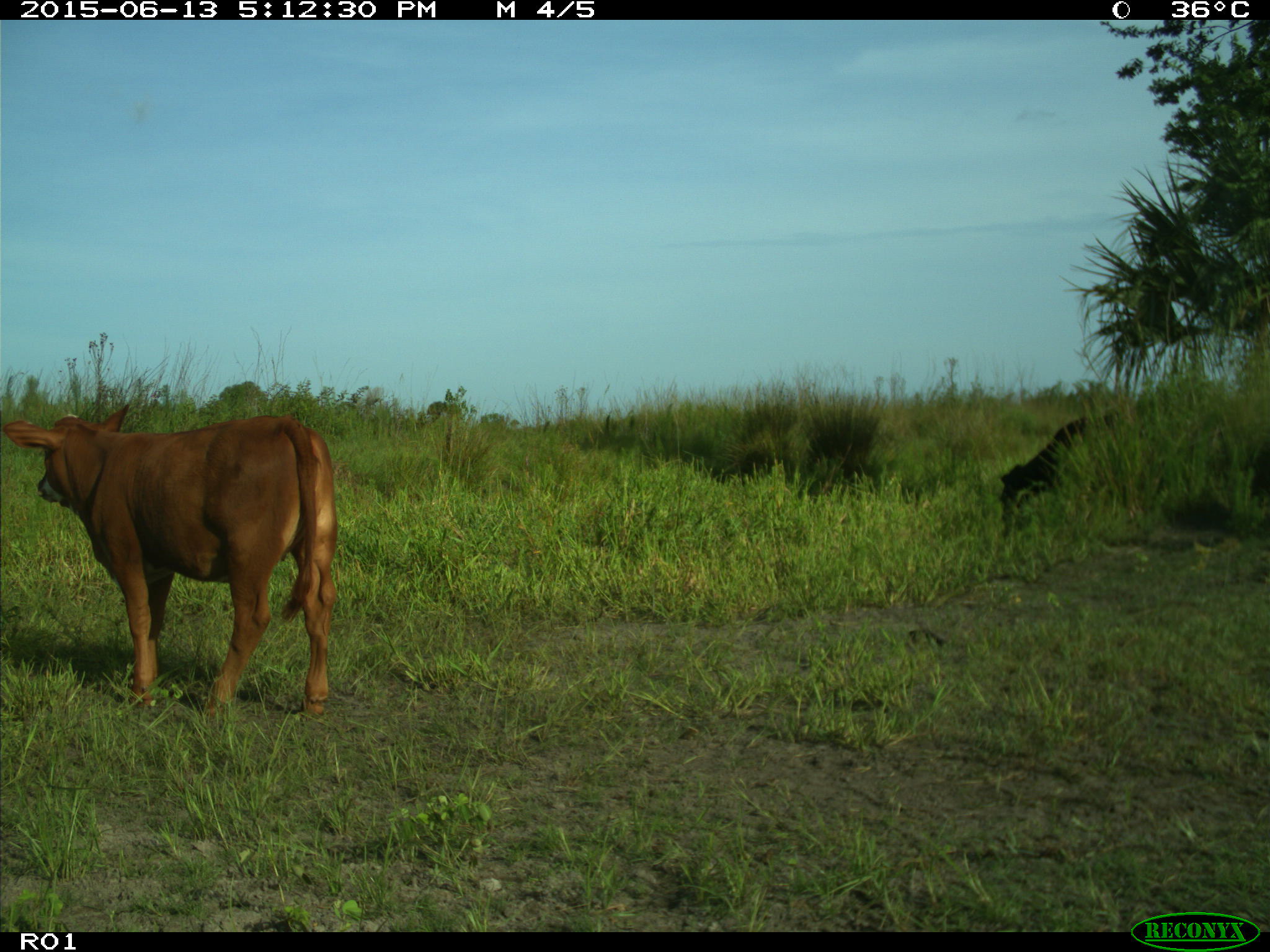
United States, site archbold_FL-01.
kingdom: Animalia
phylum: Chordata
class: Mammalia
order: Artiodactyla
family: Bovidae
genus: Bos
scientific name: Bos taurus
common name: domestic cow